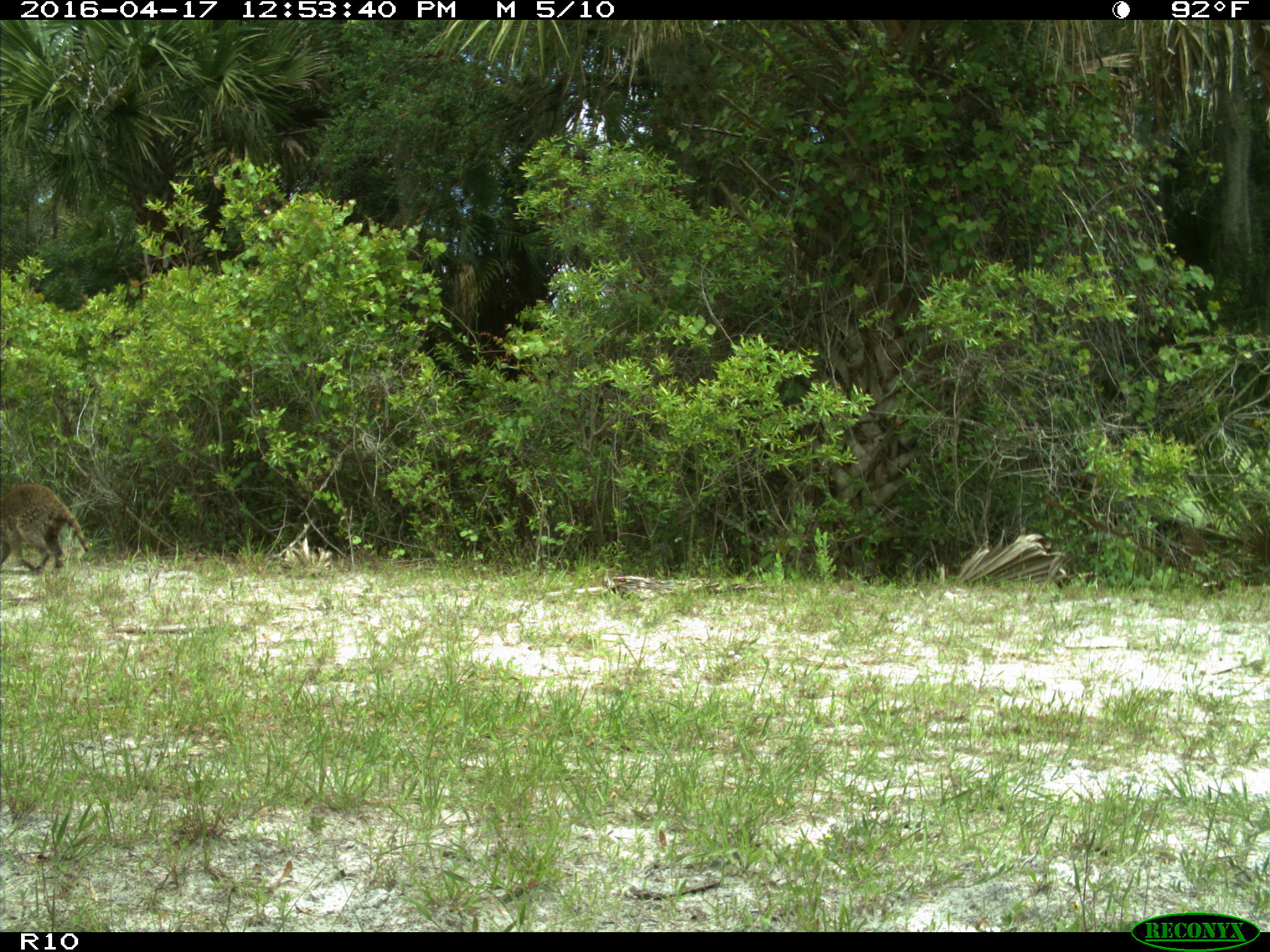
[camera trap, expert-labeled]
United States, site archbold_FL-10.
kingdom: Animalia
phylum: Chordata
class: Mammalia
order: Carnivora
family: Procyonidae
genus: Procyon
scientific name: Procyon lotor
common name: common raccoon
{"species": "Procyon lotor (common raccoon)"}